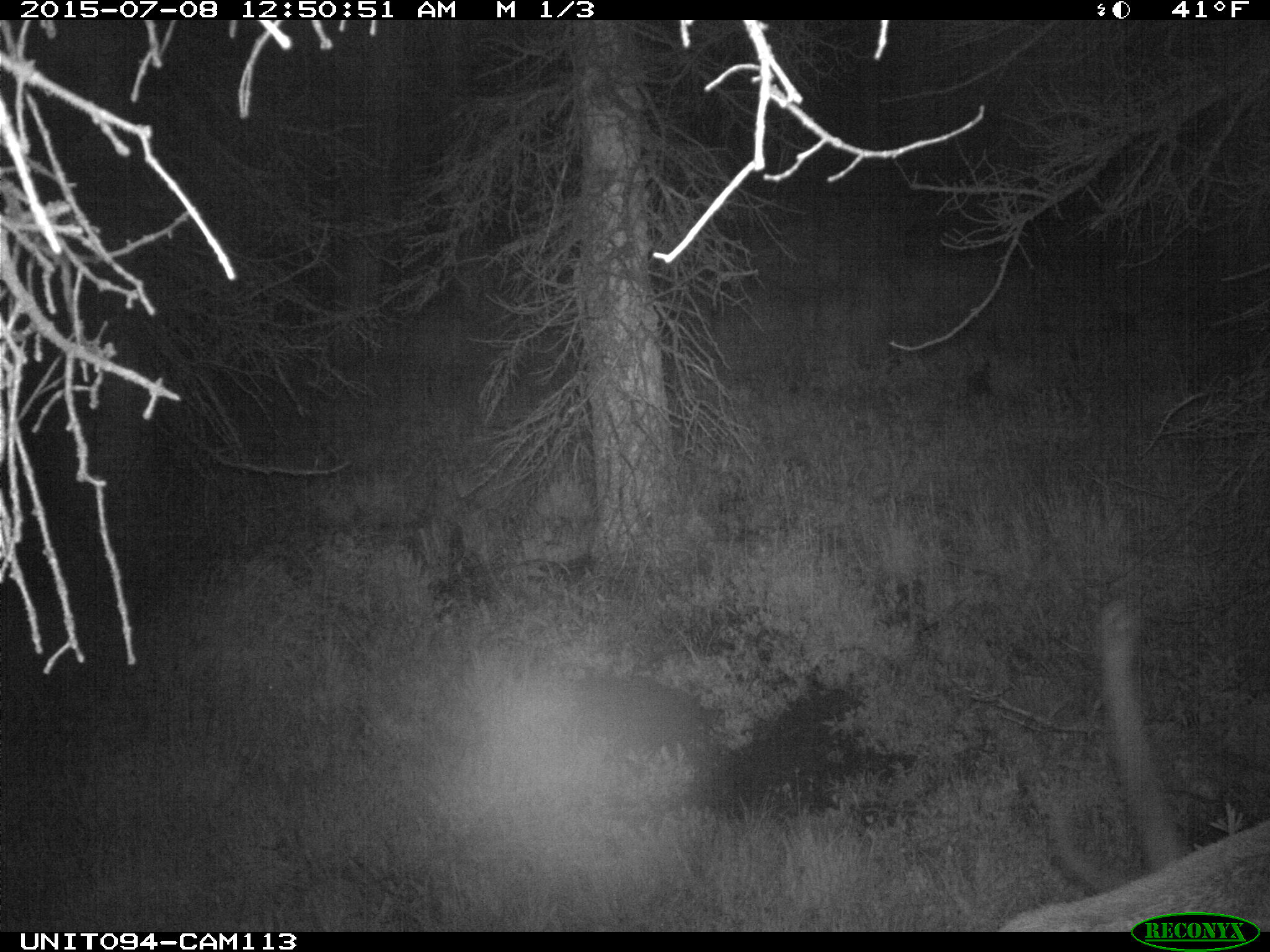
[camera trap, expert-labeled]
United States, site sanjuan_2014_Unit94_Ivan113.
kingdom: Animalia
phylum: Chordata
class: Mammalia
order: Artiodactyla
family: Cervidae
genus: Cervus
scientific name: Cervus elaphus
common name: red deer